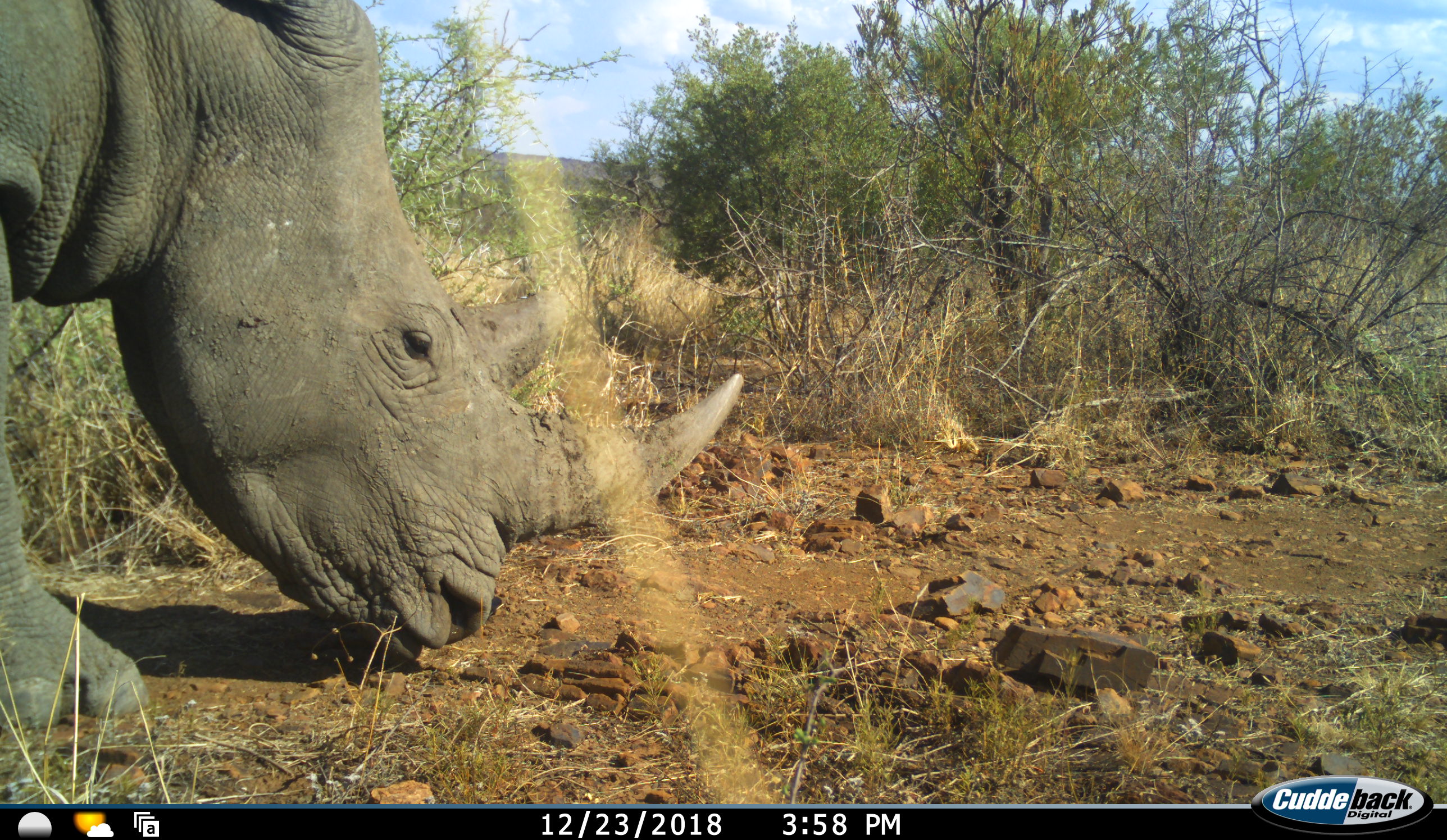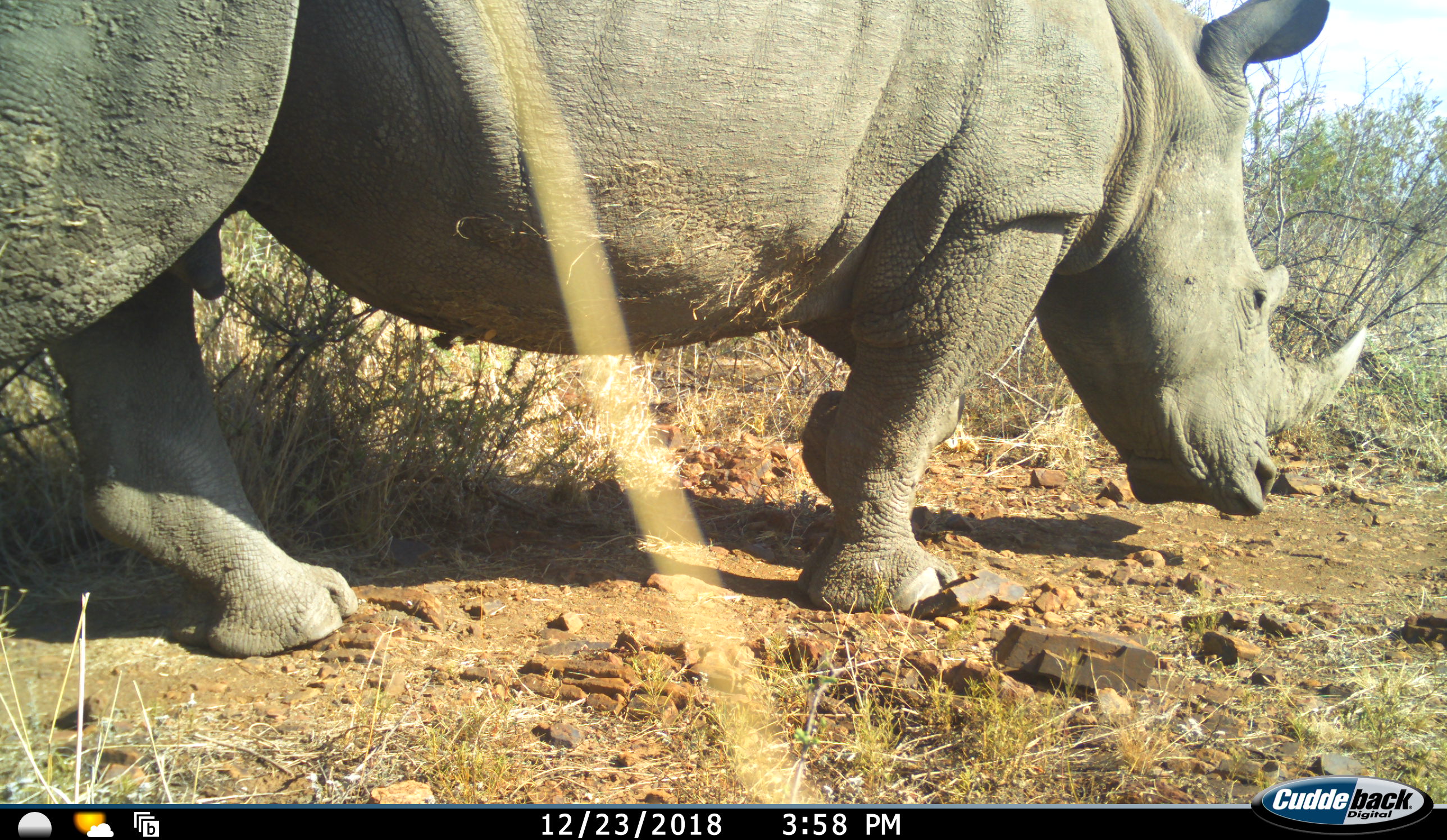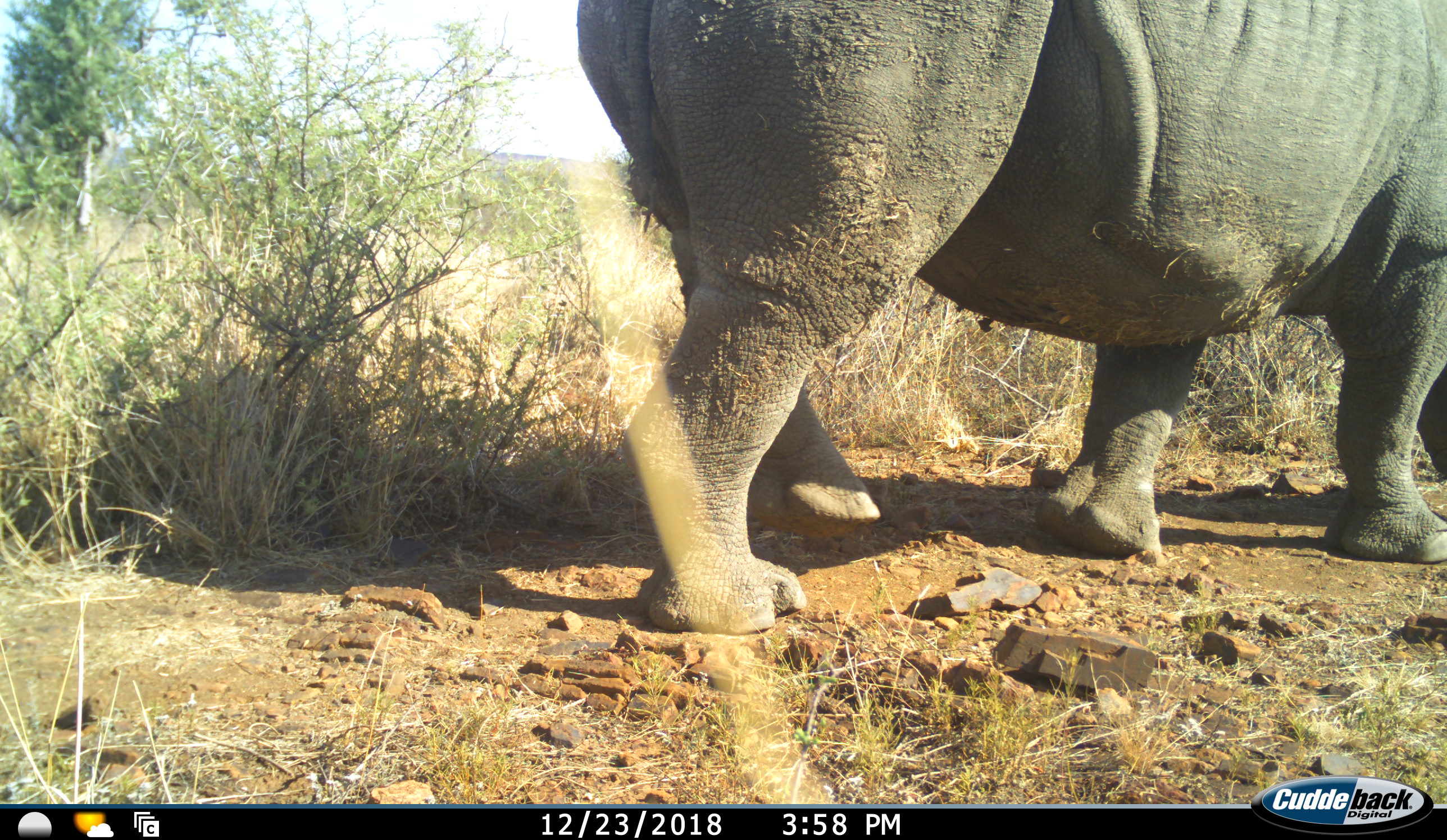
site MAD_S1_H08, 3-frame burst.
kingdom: Animalia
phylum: Chordata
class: Mammalia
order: Perissodactyla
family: Rhinocerotidae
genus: Ceratotherium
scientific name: Ceratotherium simum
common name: white rhinoceros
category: rhinoceroswhite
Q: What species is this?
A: Rhinoceroswhite (white rhinoceros) (Ceratotherium simum).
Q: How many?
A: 1.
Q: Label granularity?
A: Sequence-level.